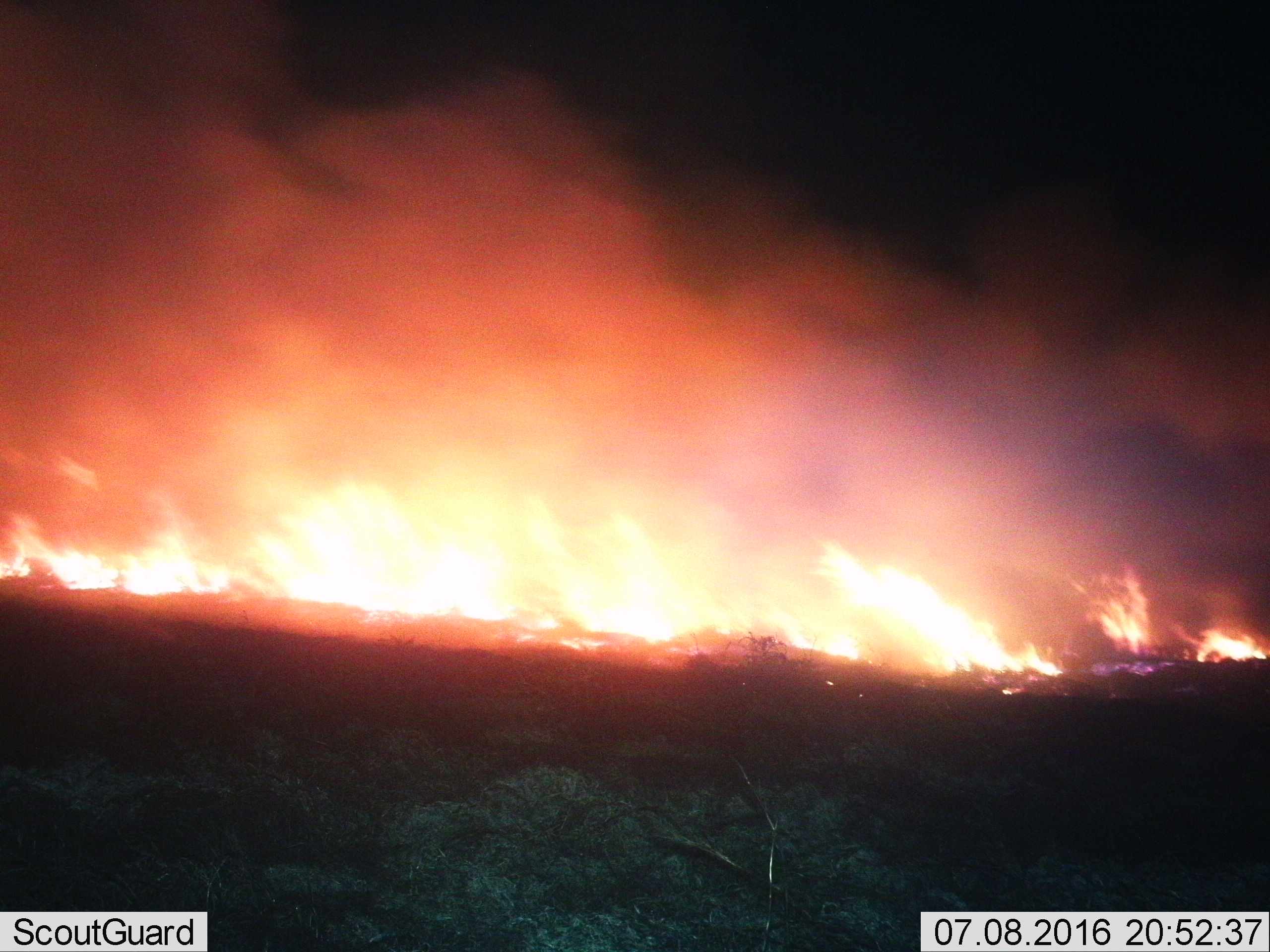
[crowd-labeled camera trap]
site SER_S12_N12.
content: unidentified animal